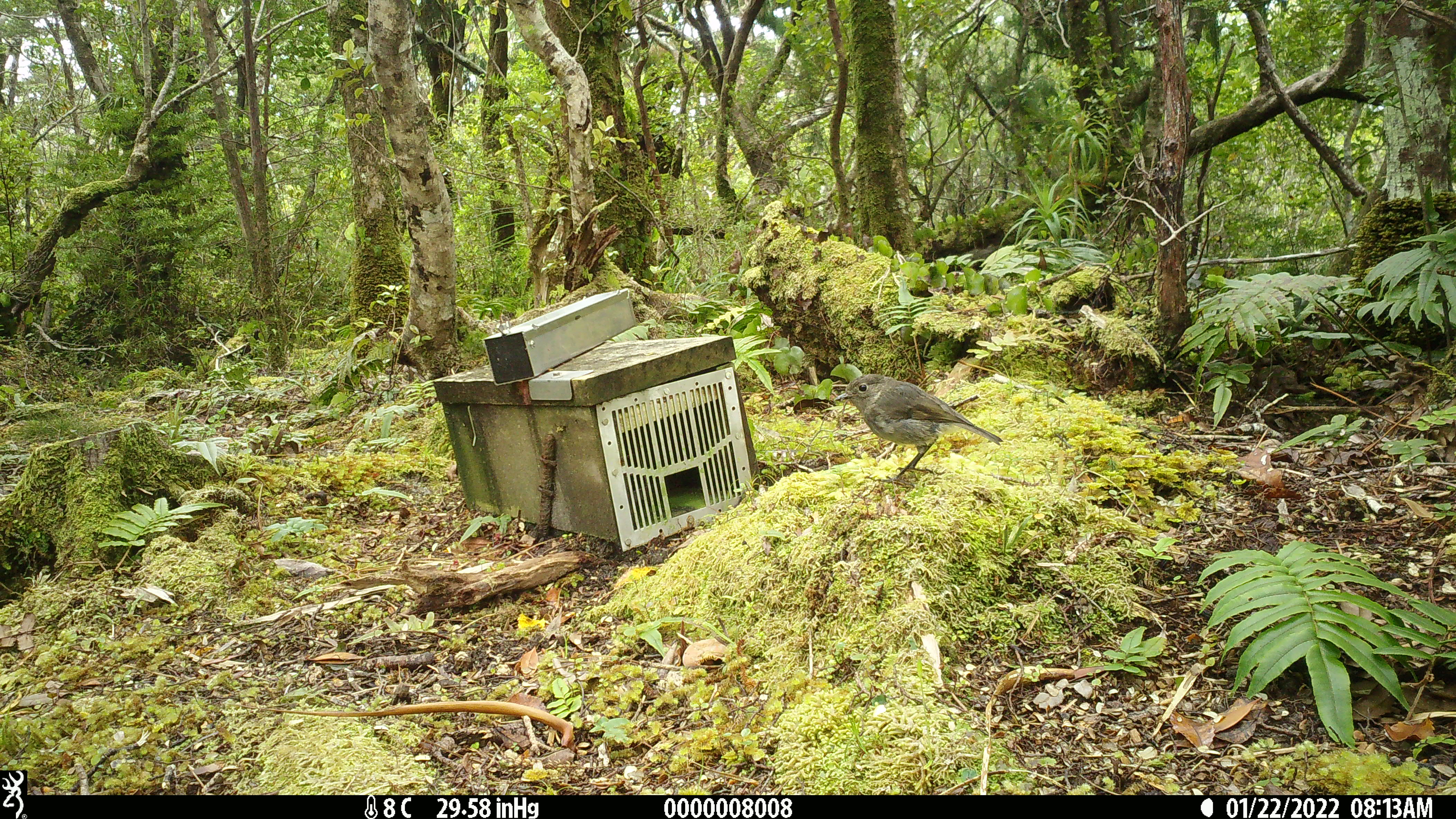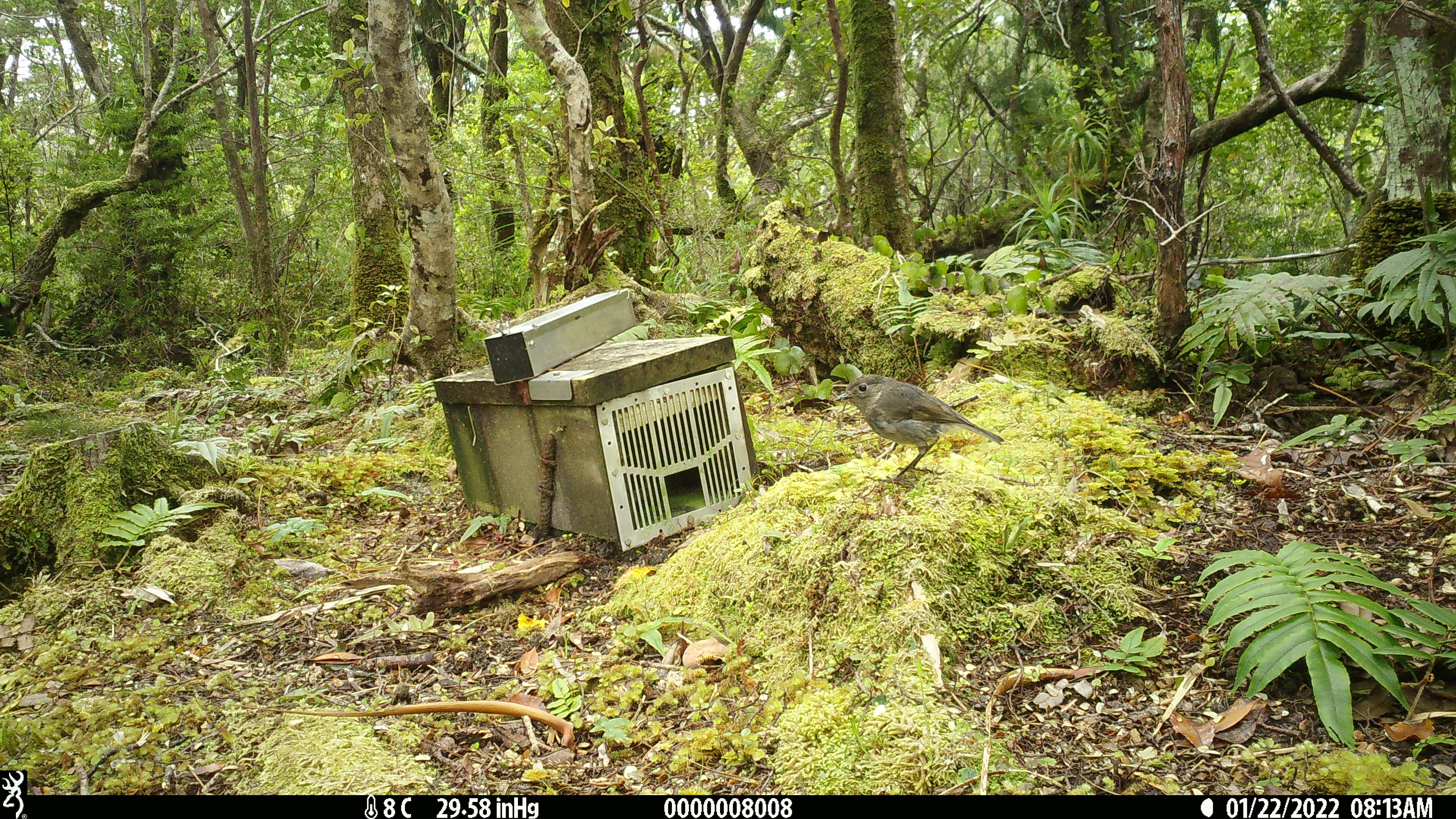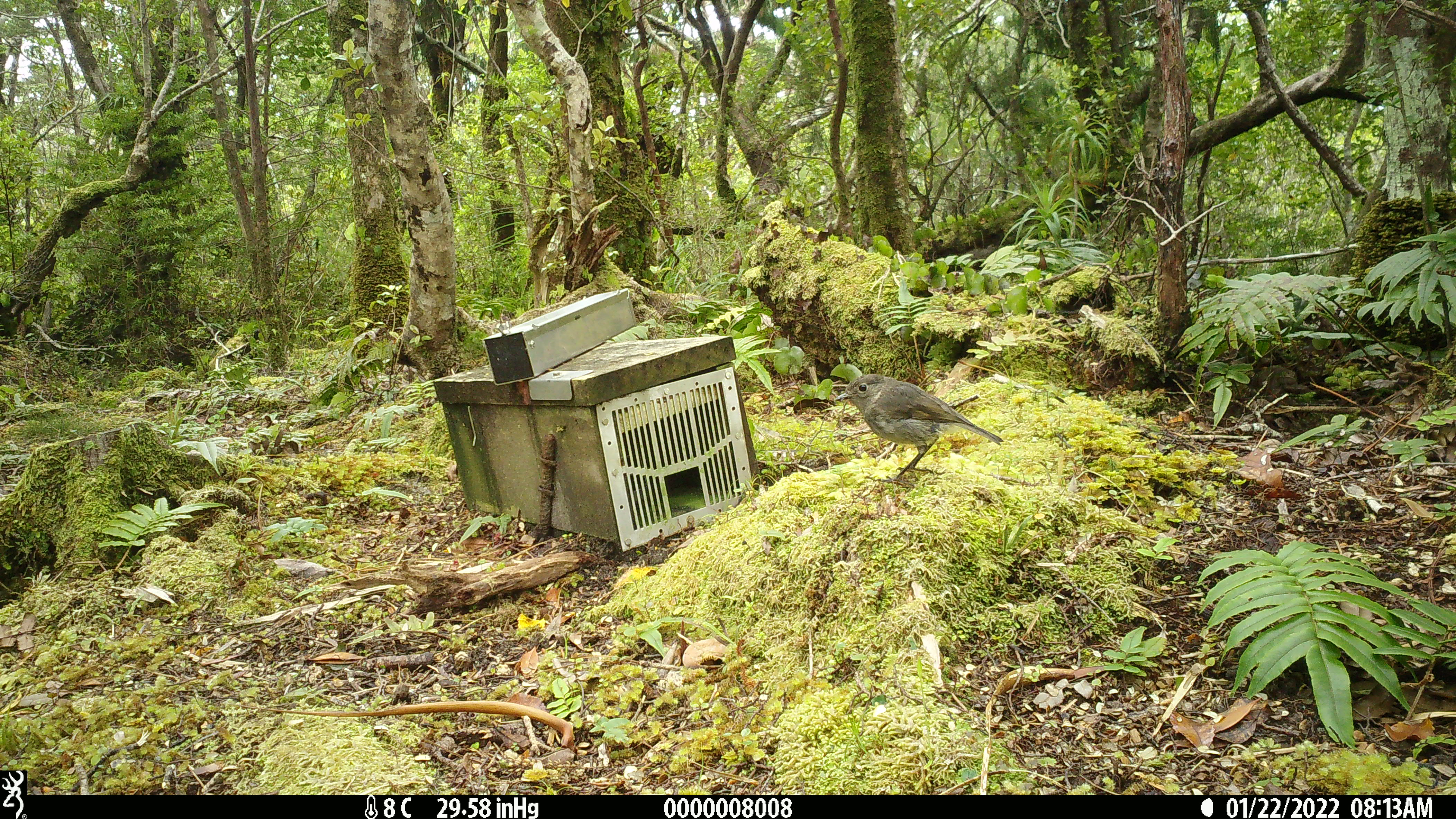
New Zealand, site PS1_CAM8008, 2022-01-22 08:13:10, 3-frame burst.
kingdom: Animalia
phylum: Chordata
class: Aves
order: Passeriformes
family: Petroicidae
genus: Petroica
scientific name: Petroica australis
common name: new zealand robin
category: robin